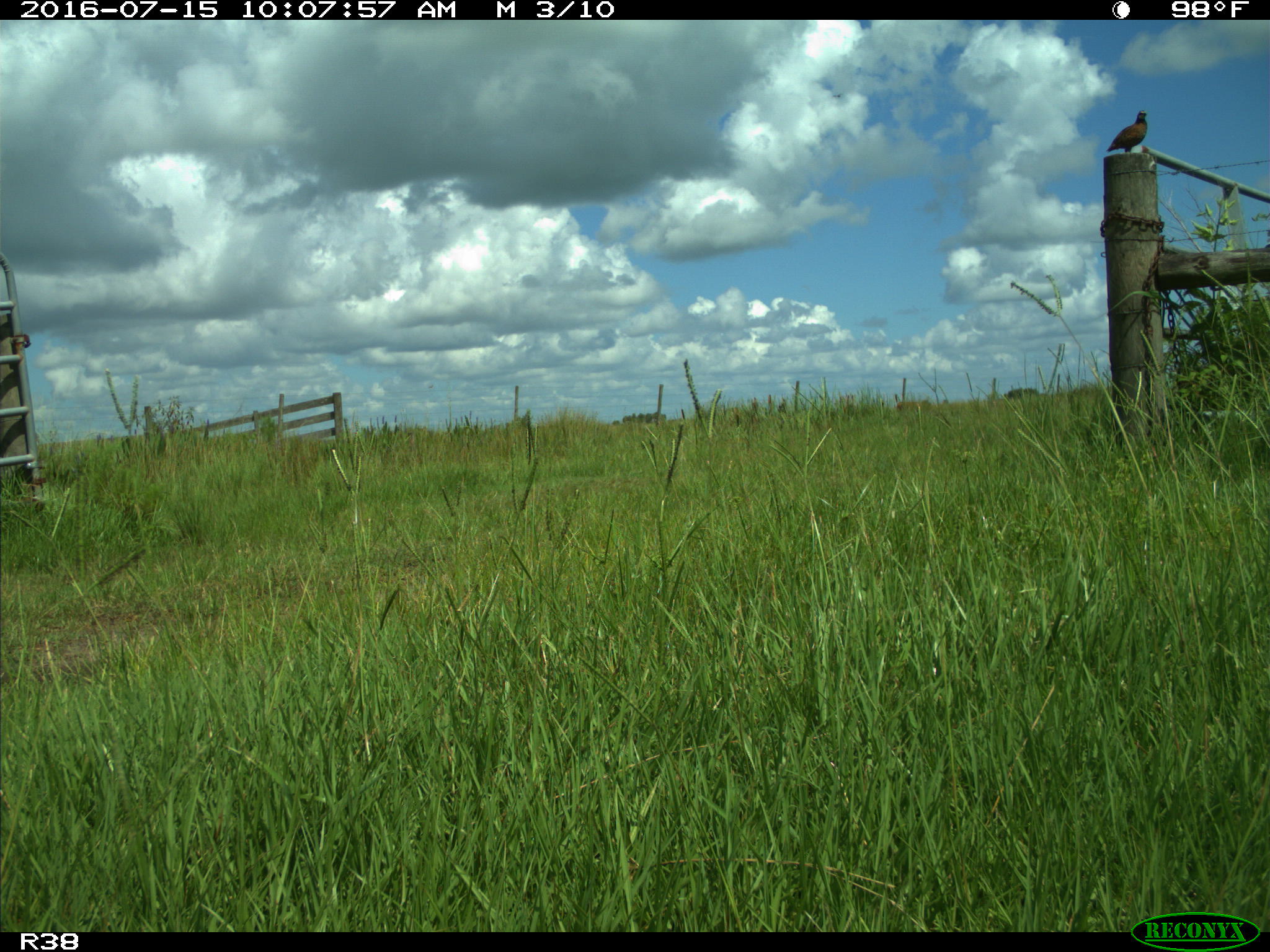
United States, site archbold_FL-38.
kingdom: Animalia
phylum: Chordata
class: Mammalia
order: Artiodactyla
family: Cervidae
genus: Odocoileus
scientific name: Odocoileus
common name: deer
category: unidentified deer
Unidentified deer (deer) (Odocoileus).